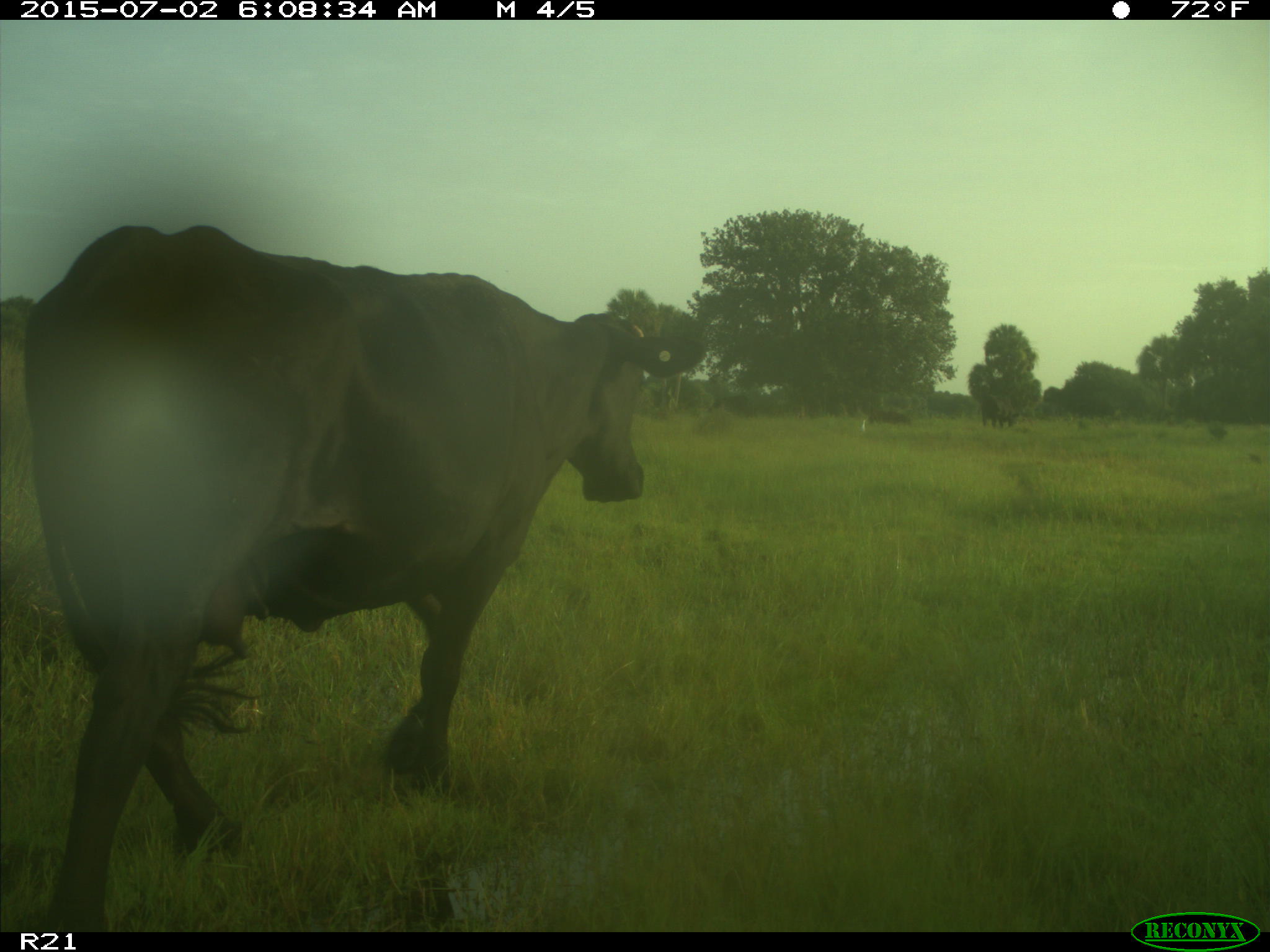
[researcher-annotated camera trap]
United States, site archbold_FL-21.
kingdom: Animalia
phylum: Chordata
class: Mammalia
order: Artiodactyla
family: Bovidae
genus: Bos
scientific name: Bos taurus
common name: domestic cow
Bos taurus (domestic cow).